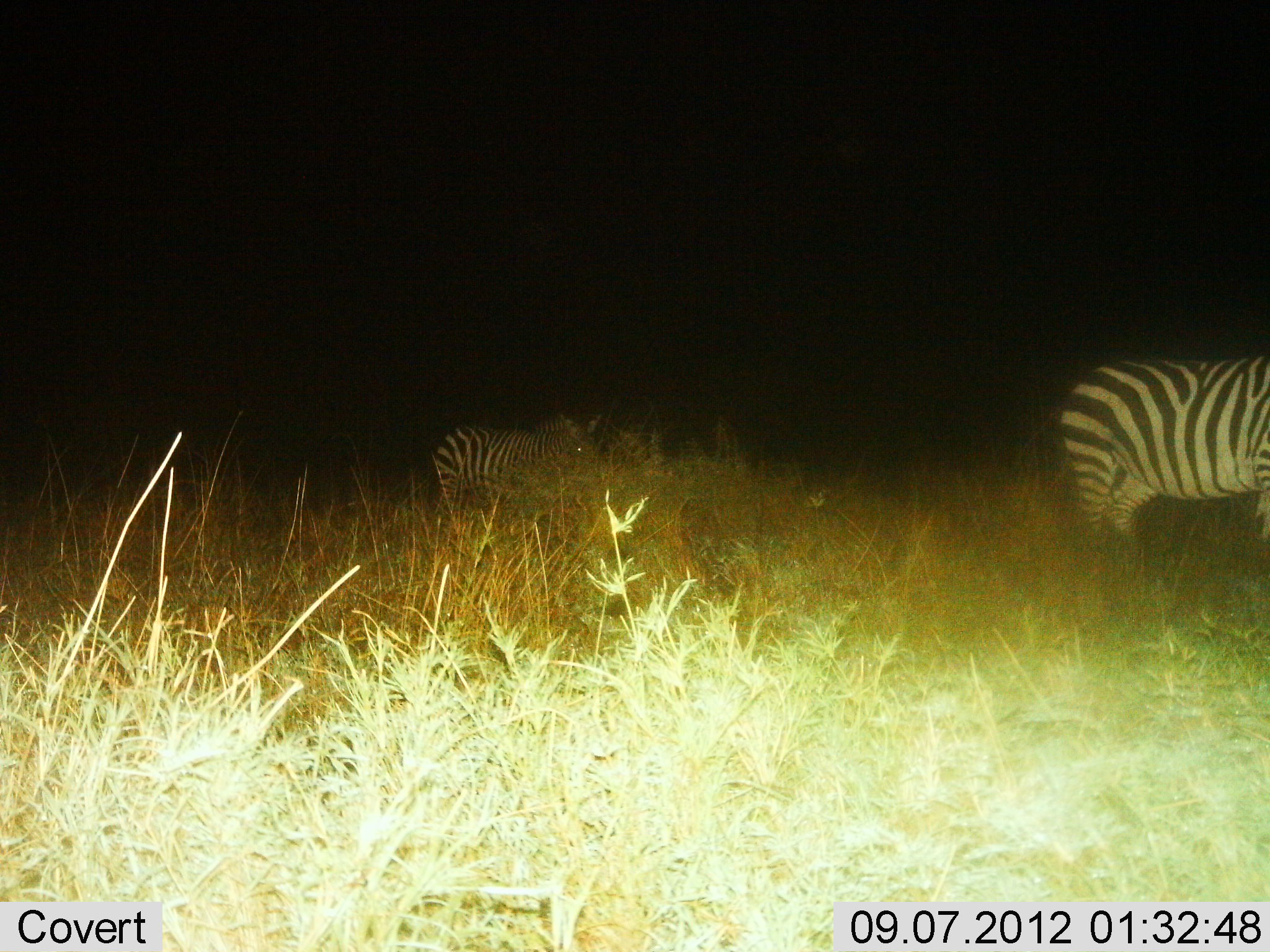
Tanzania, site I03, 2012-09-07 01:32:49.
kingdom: Animalia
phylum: Chordata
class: Mammalia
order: Perissodactyla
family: Equidae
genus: Equus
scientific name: Equus quagga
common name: plains zebra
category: zebra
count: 2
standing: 82%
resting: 0%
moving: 18%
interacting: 0%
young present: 0%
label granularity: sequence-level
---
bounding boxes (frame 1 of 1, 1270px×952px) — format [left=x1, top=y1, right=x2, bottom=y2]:
animal: [left=1050, top=356, right=1270, bottom=573]; [left=434, top=409, right=605, bottom=549]